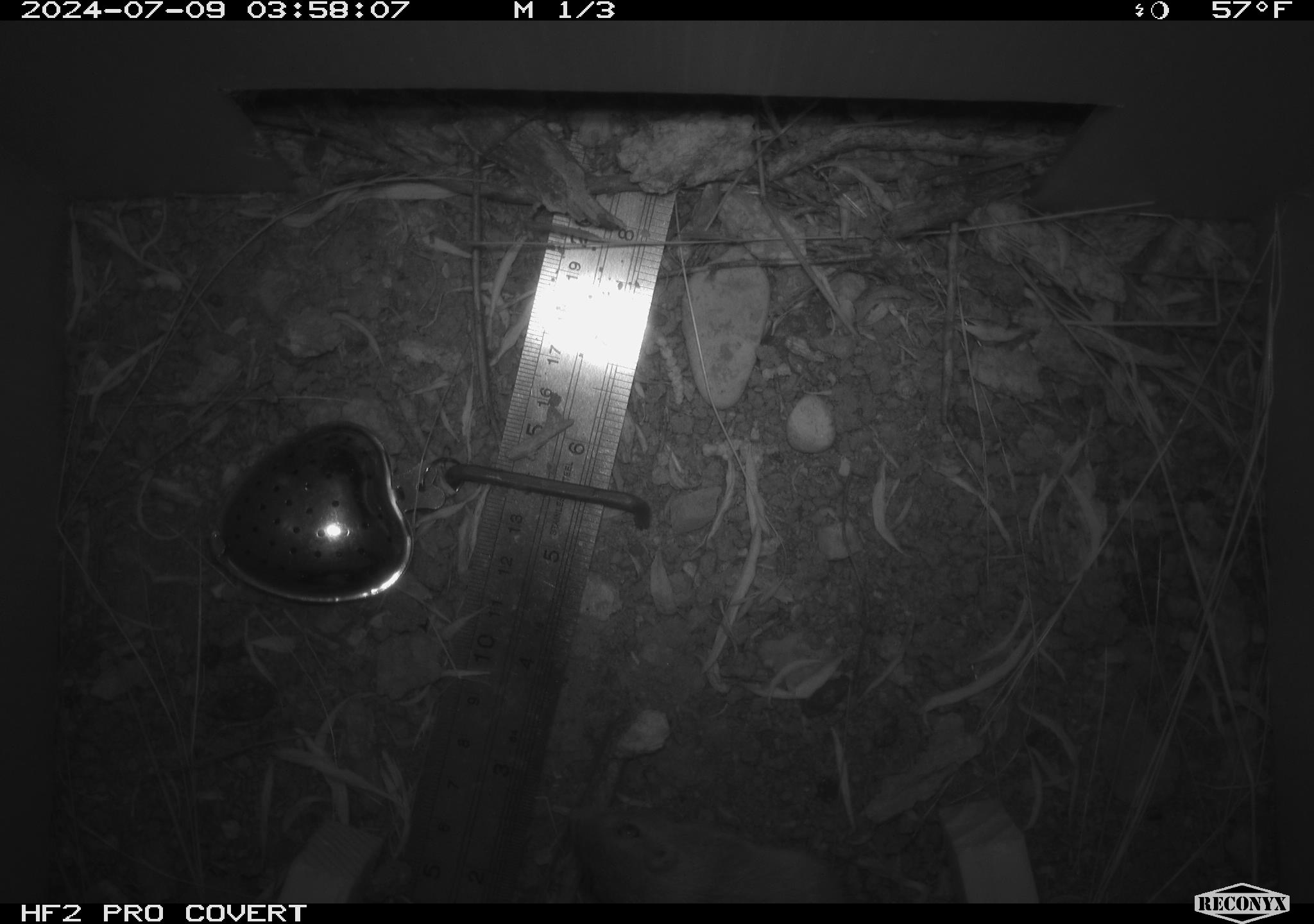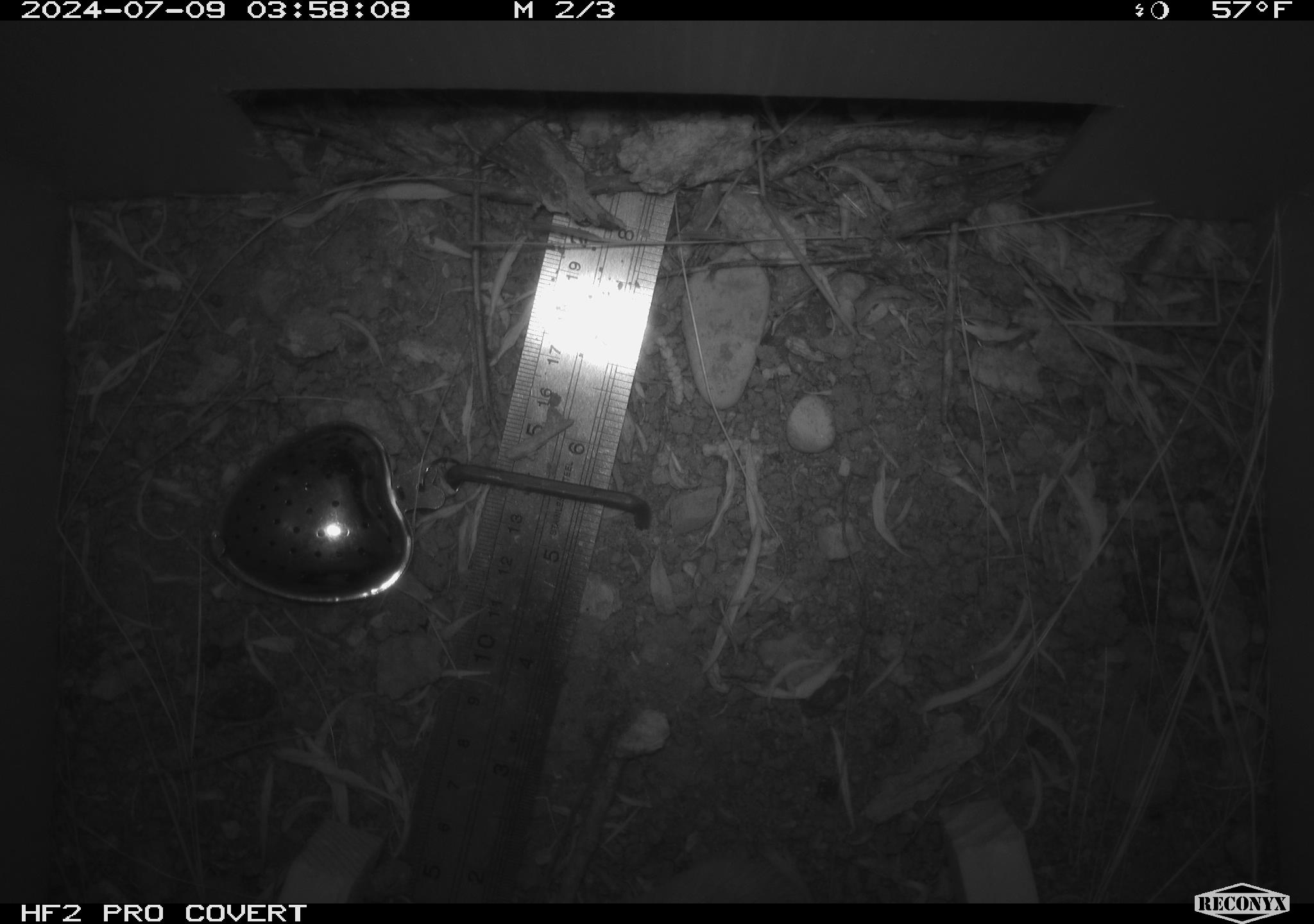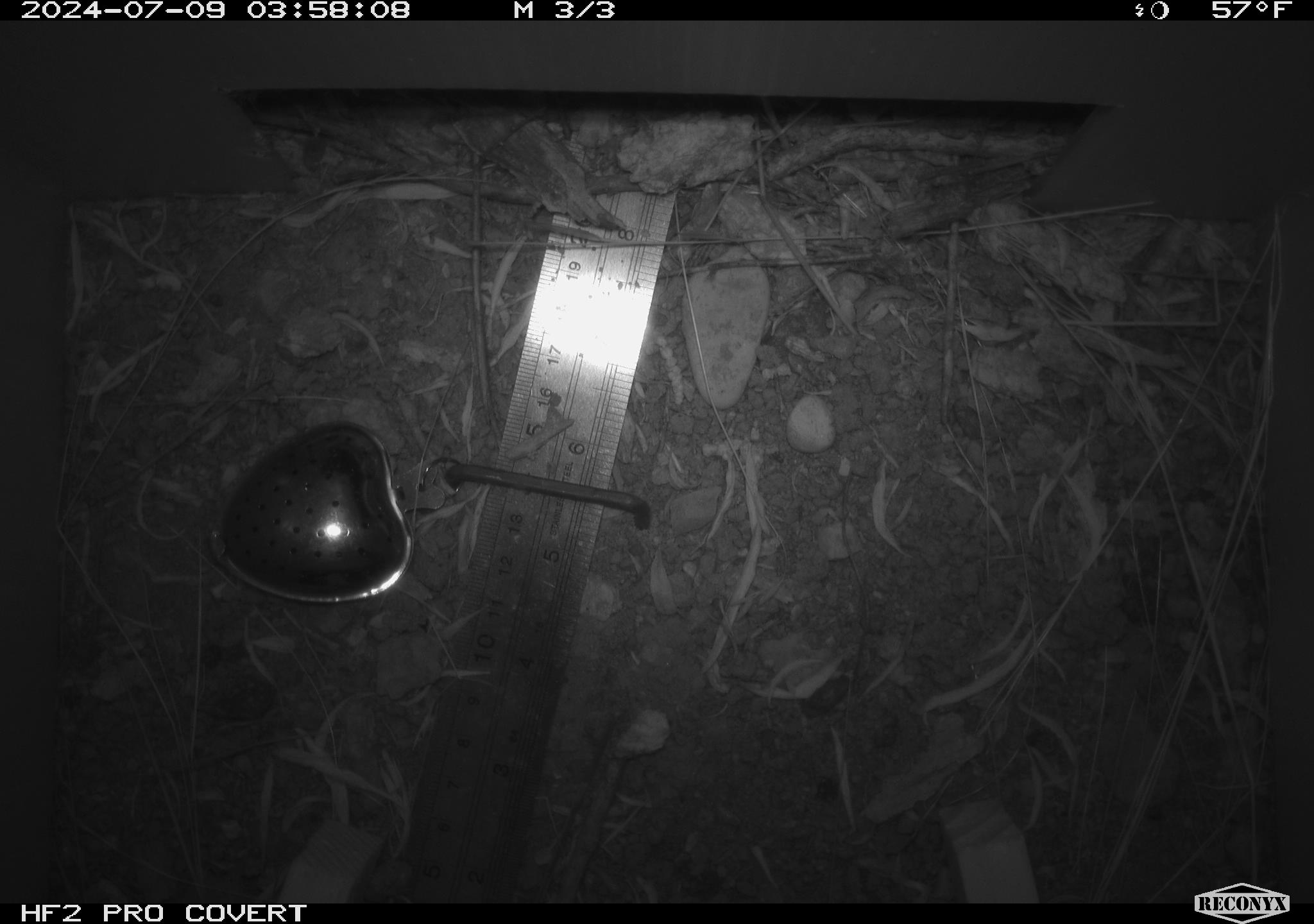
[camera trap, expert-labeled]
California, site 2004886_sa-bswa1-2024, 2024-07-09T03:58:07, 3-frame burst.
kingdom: Animalia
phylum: Chordata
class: Mammalia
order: Rodentia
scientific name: Rodentia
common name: mouse species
Mouse species (Rodentia).